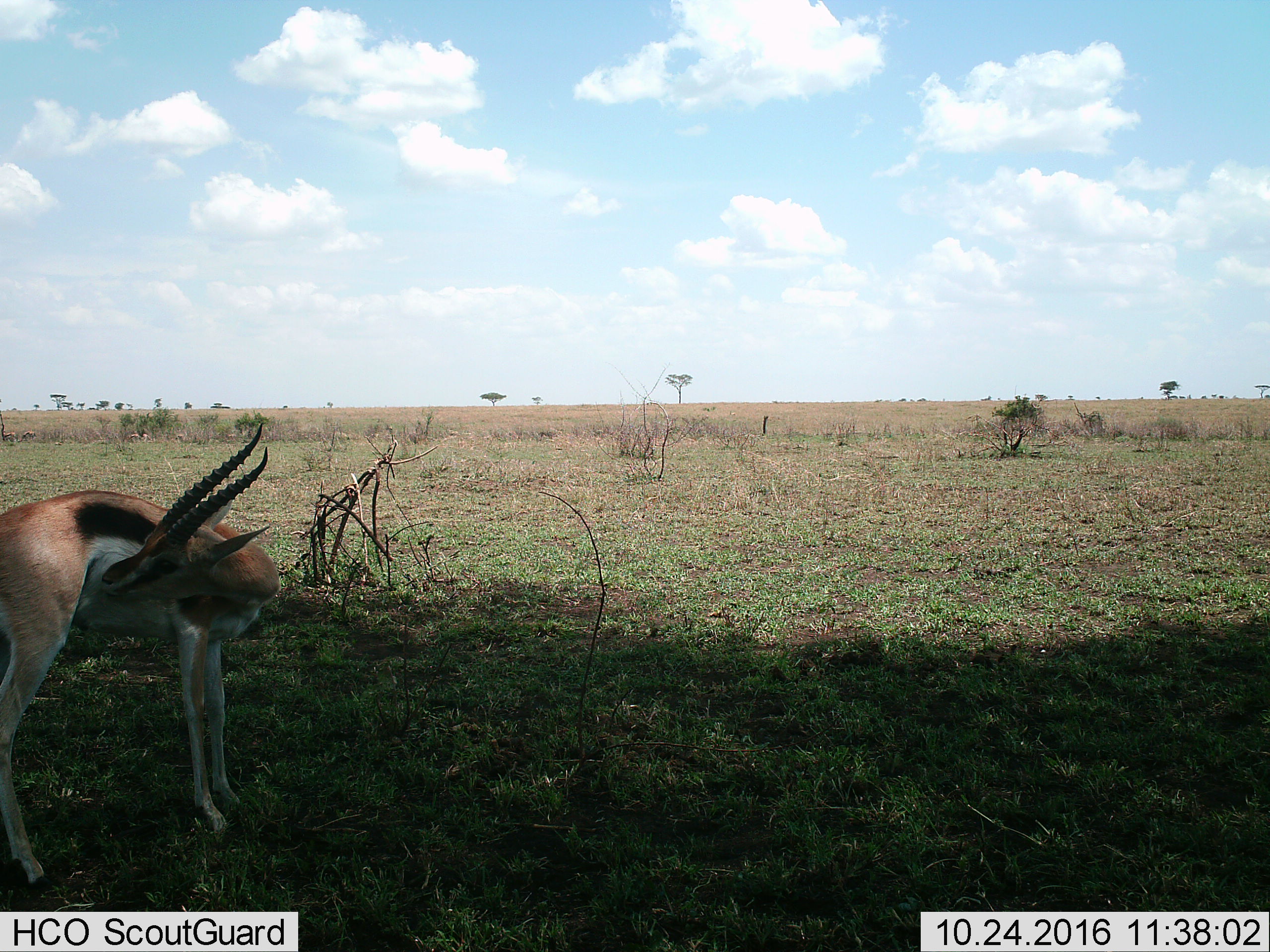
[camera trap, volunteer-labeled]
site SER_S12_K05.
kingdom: Animalia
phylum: Chordata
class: Mammalia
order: Artiodactyla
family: Bovidae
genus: Eudorcas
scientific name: Eudorcas thomsonii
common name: thomson's gazelle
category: gazellethomsons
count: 1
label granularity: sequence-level